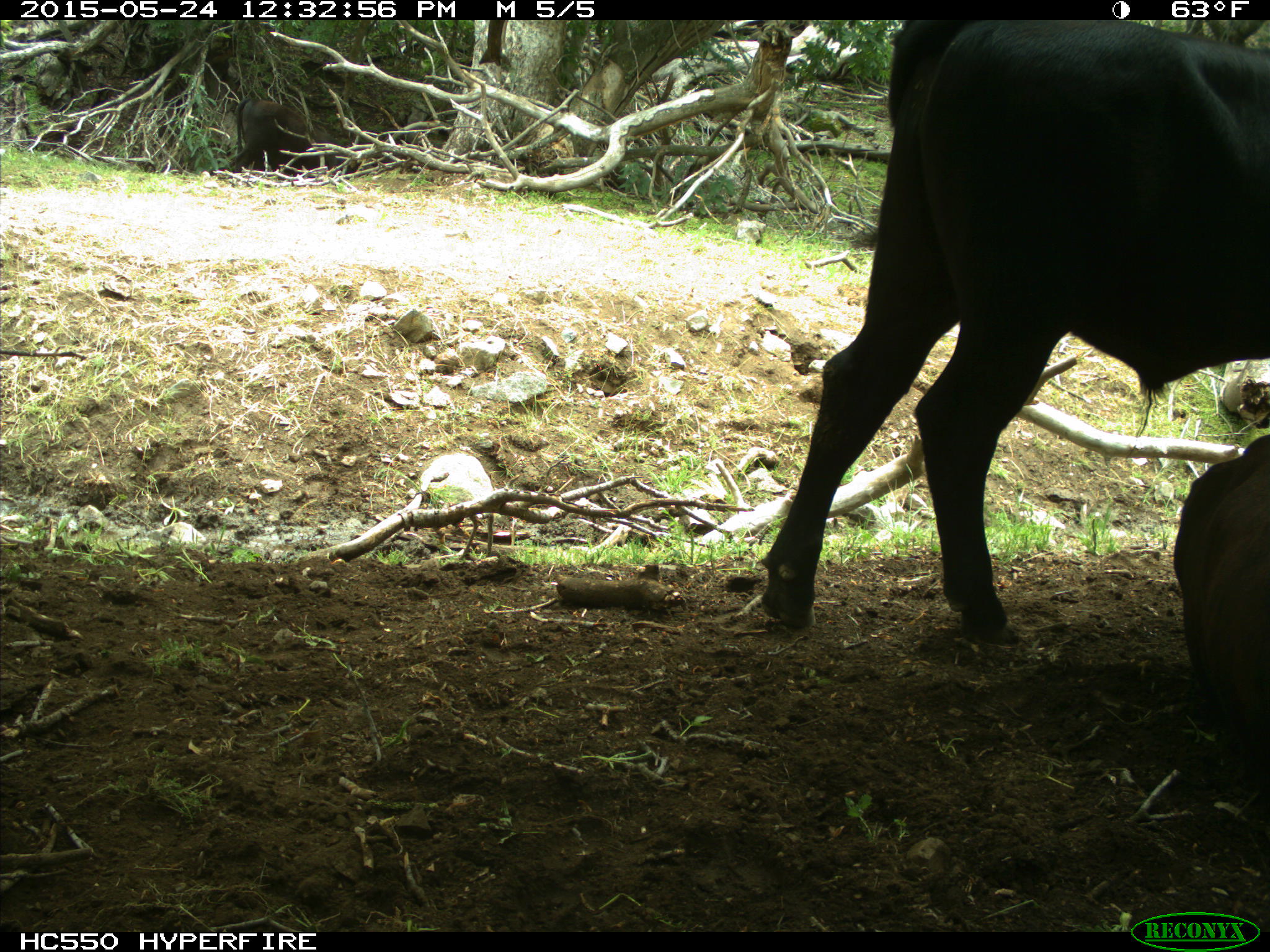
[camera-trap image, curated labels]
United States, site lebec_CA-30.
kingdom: Animalia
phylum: Chordata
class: Mammalia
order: Artiodactyla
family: Bovidae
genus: Bos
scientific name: Bos taurus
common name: domestic cow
Bos taurus (domestic cow).